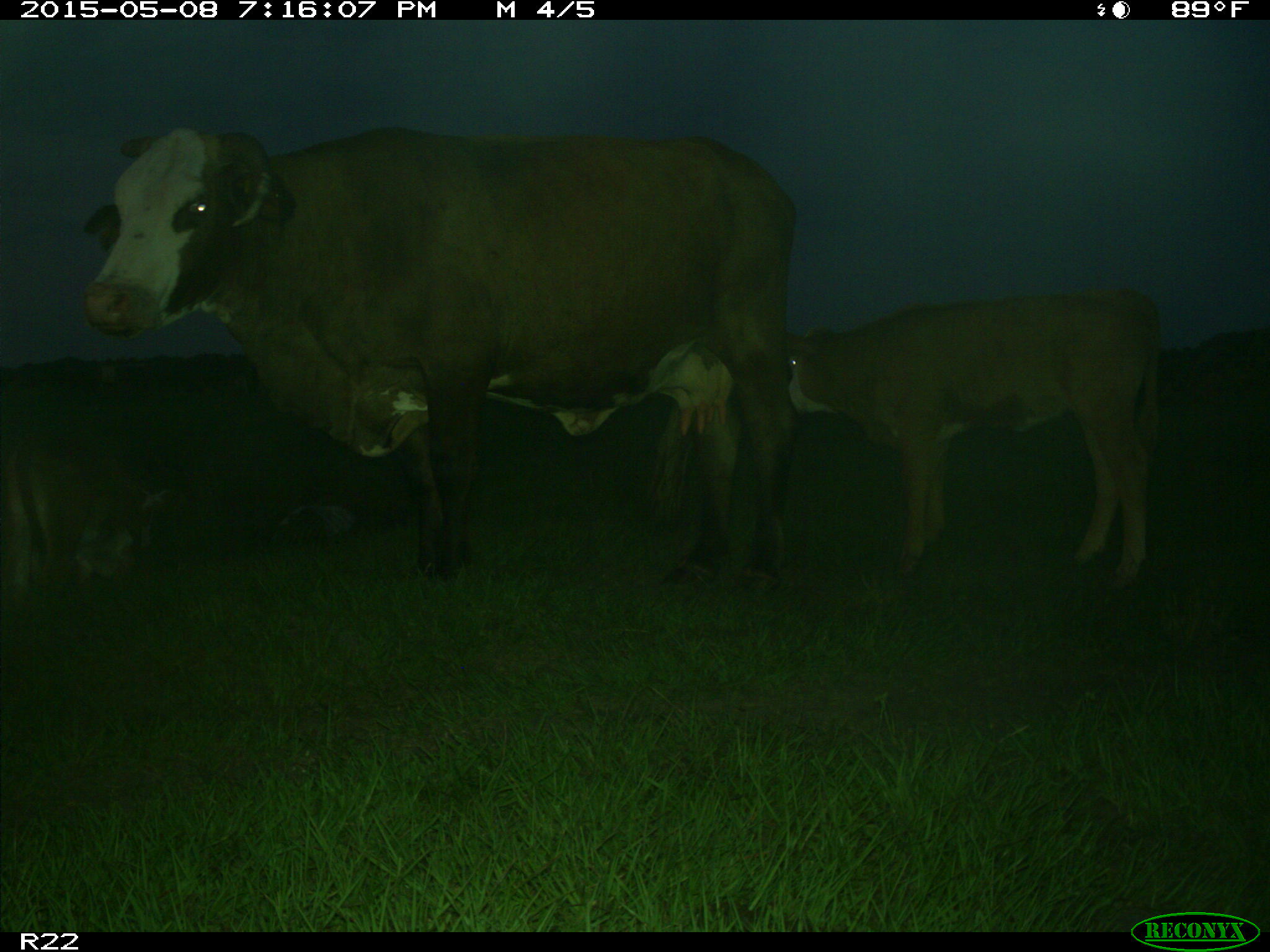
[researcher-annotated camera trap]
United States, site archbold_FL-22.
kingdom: Animalia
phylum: Chordata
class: Mammalia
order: Artiodactyla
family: Bovidae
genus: Bos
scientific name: Bos taurus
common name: domestic cow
Bos taurus (domestic cow).